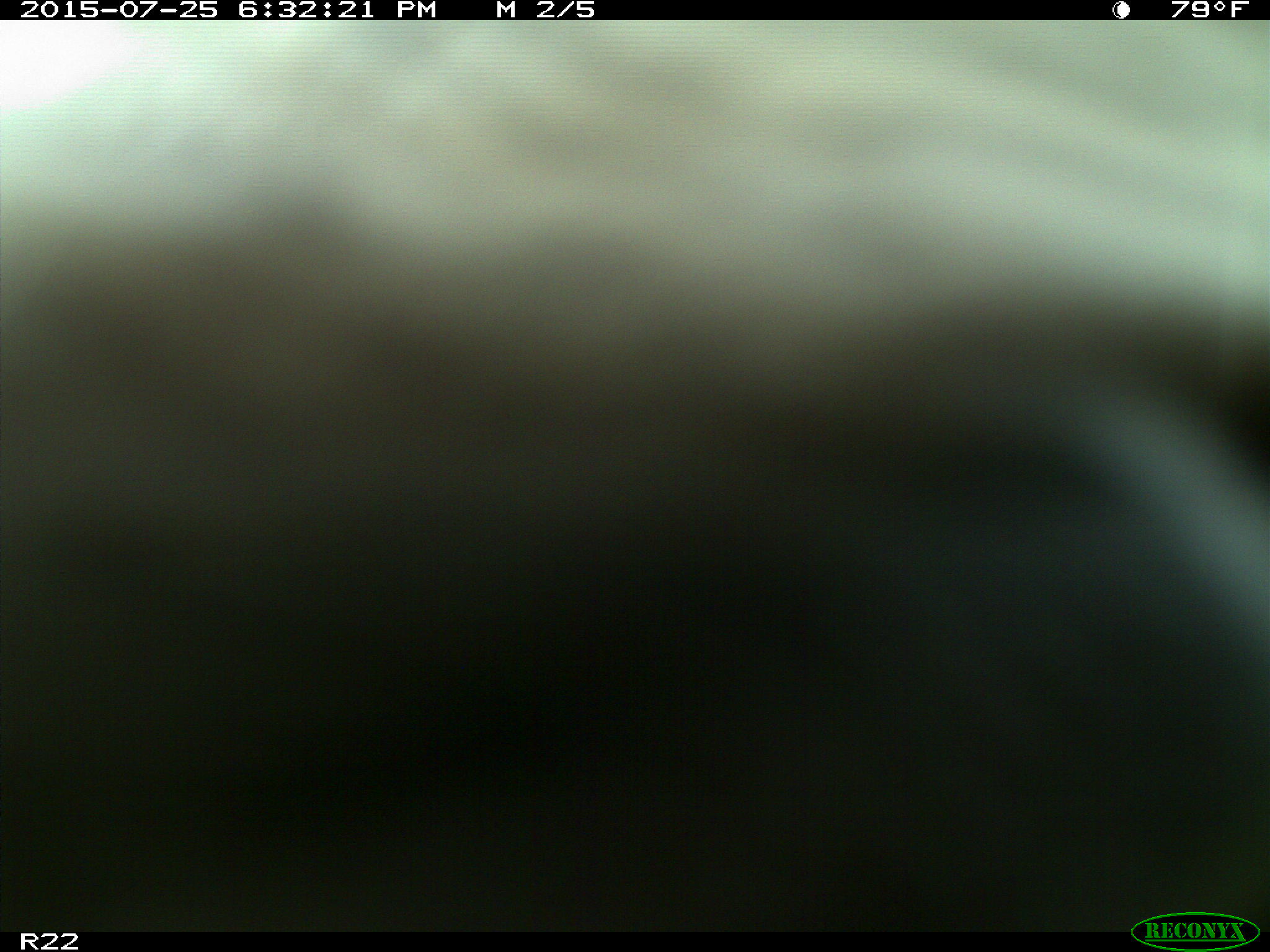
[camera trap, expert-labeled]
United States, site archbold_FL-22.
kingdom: Animalia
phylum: Chordata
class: Mammalia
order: Artiodactyla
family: Bovidae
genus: Bos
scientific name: Bos taurus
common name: domestic cow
Bos taurus (domestic cow).